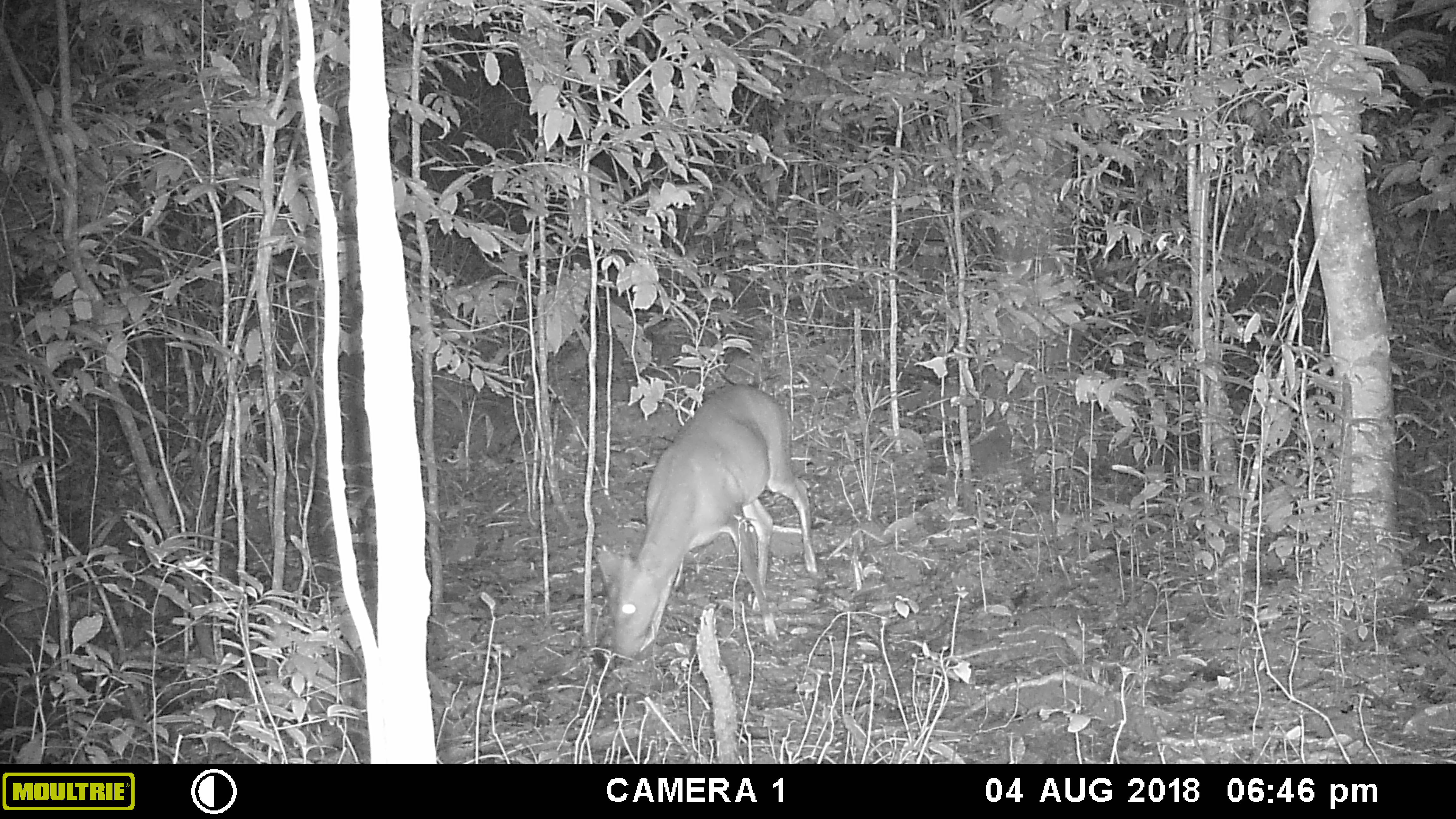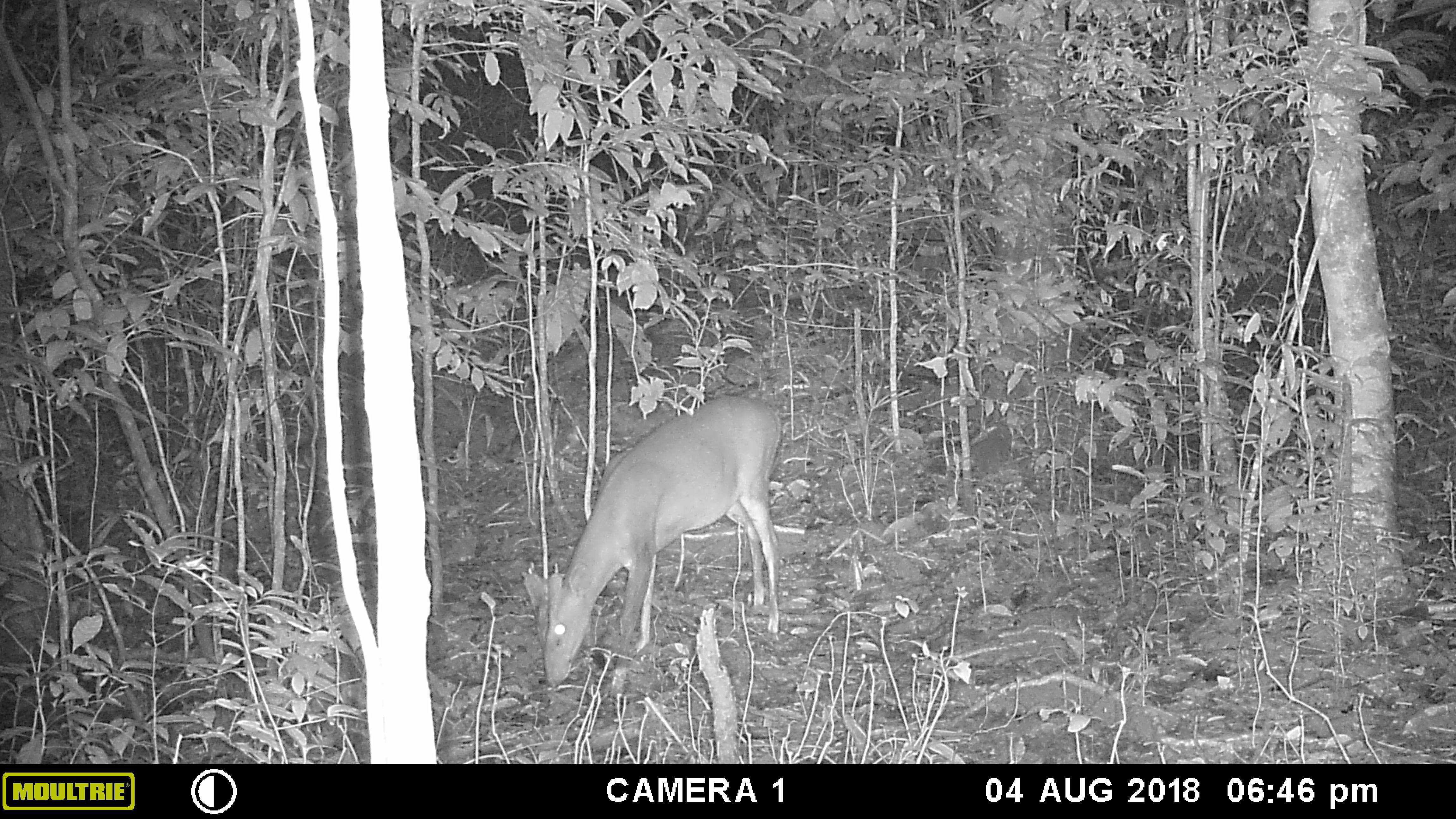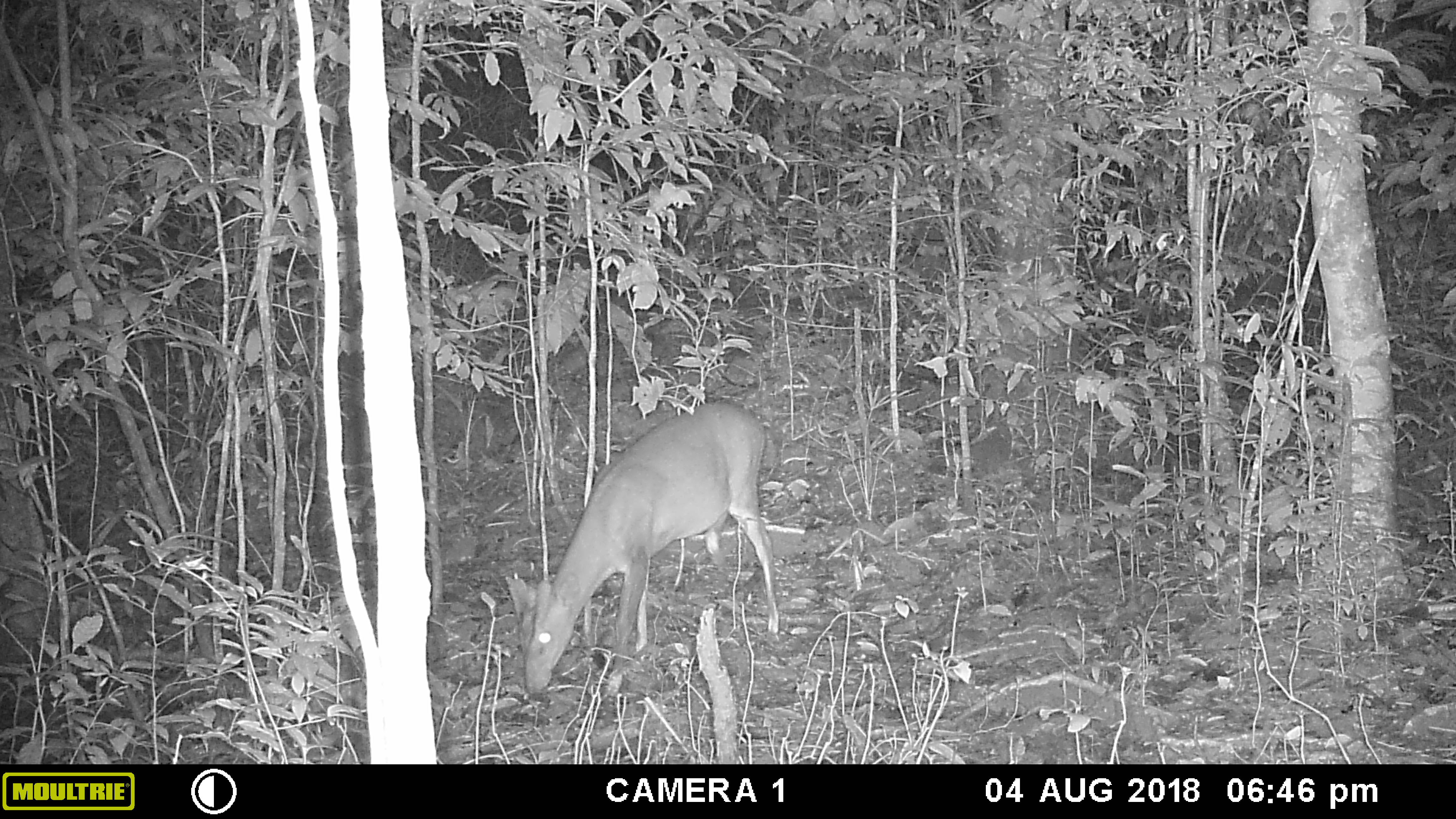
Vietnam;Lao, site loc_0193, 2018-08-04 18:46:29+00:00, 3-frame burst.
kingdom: Animalia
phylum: Chordata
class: Mammalia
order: Artiodactyla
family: Cervidae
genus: Muntiacus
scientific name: Muntiacus vuquangensis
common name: large-antlered muntjac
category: large antlered muntjac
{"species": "large antlered muntjac (large-antlered muntjac) (Muntiacus vuquangensis)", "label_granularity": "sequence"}